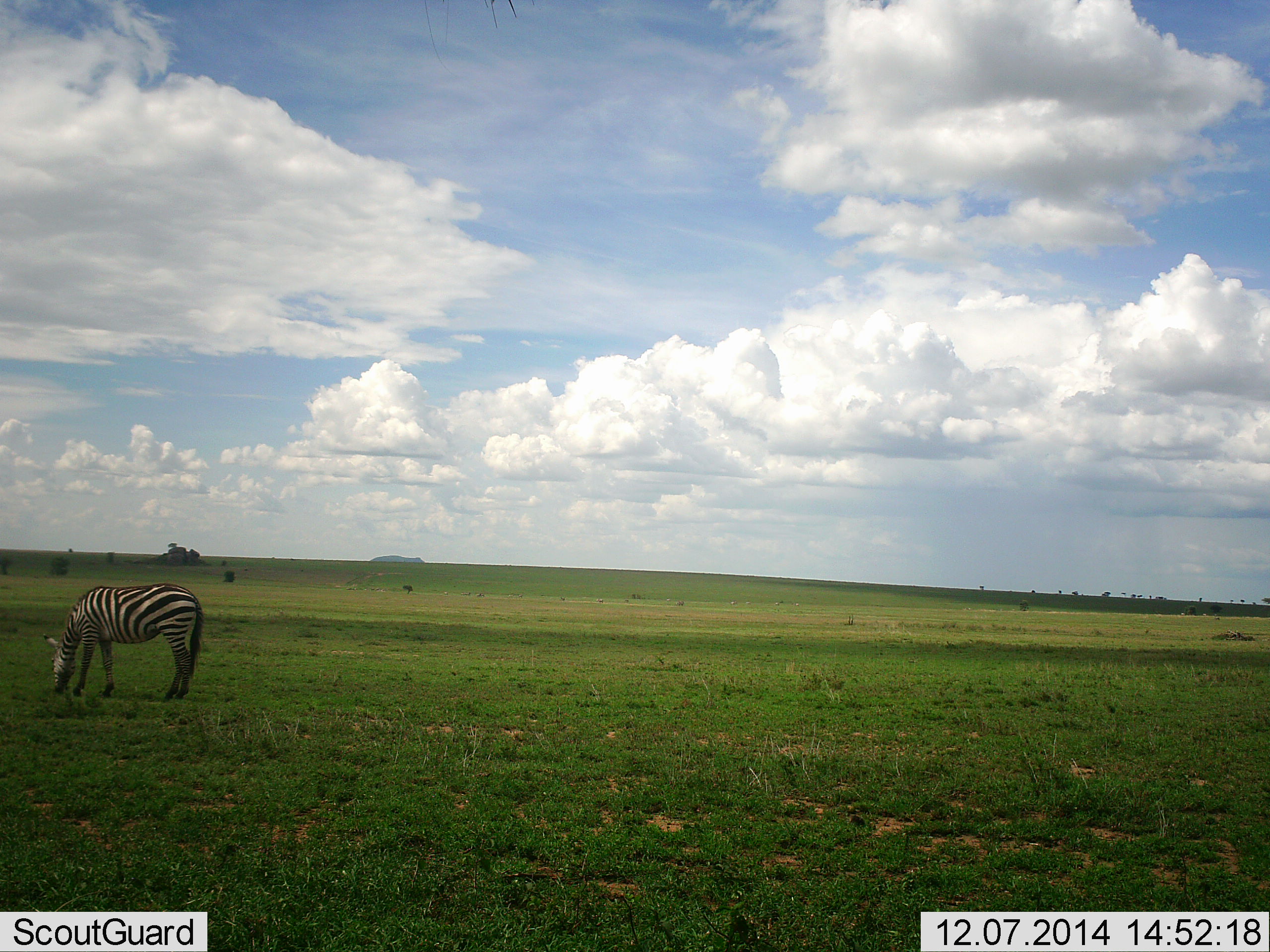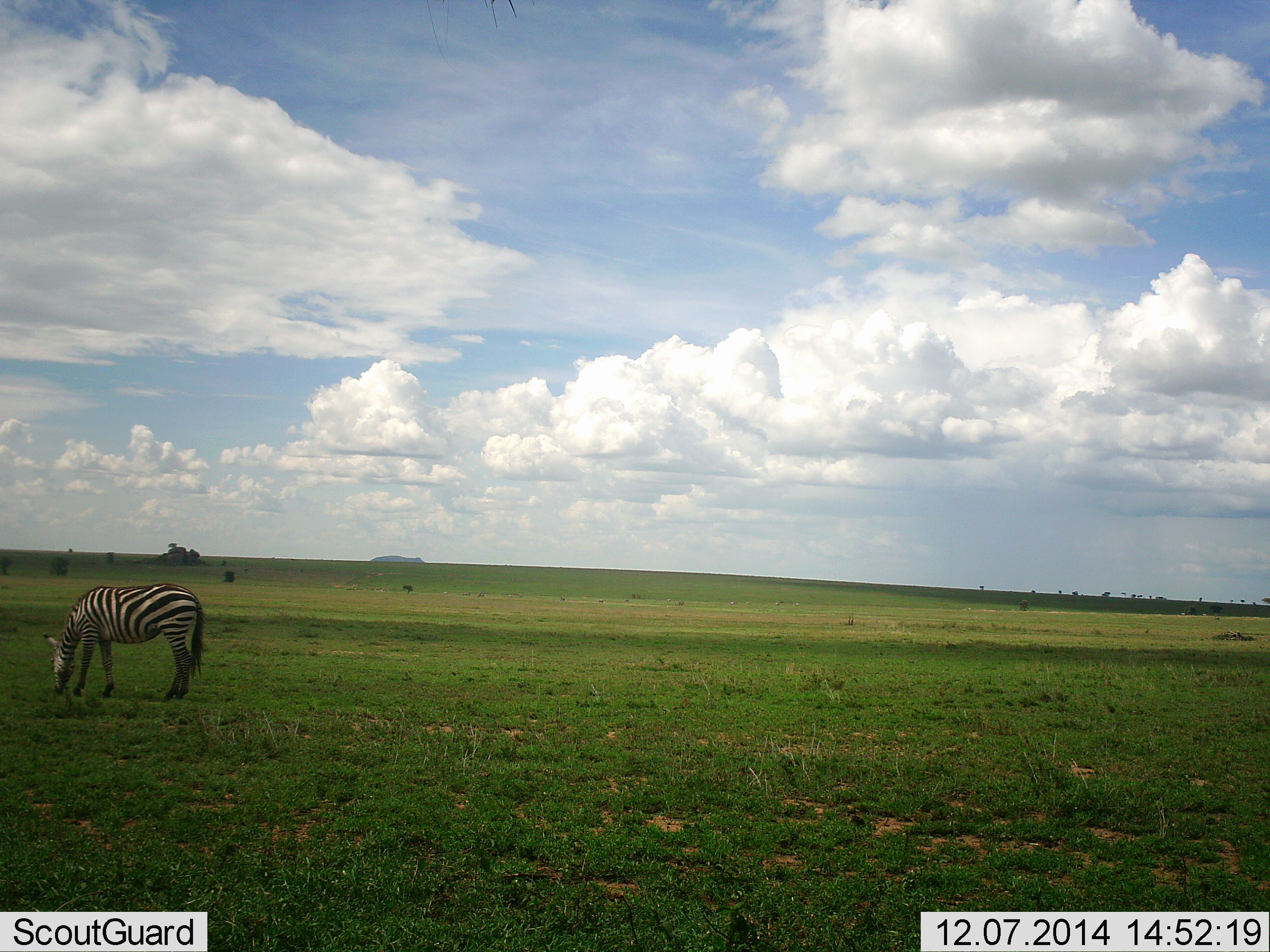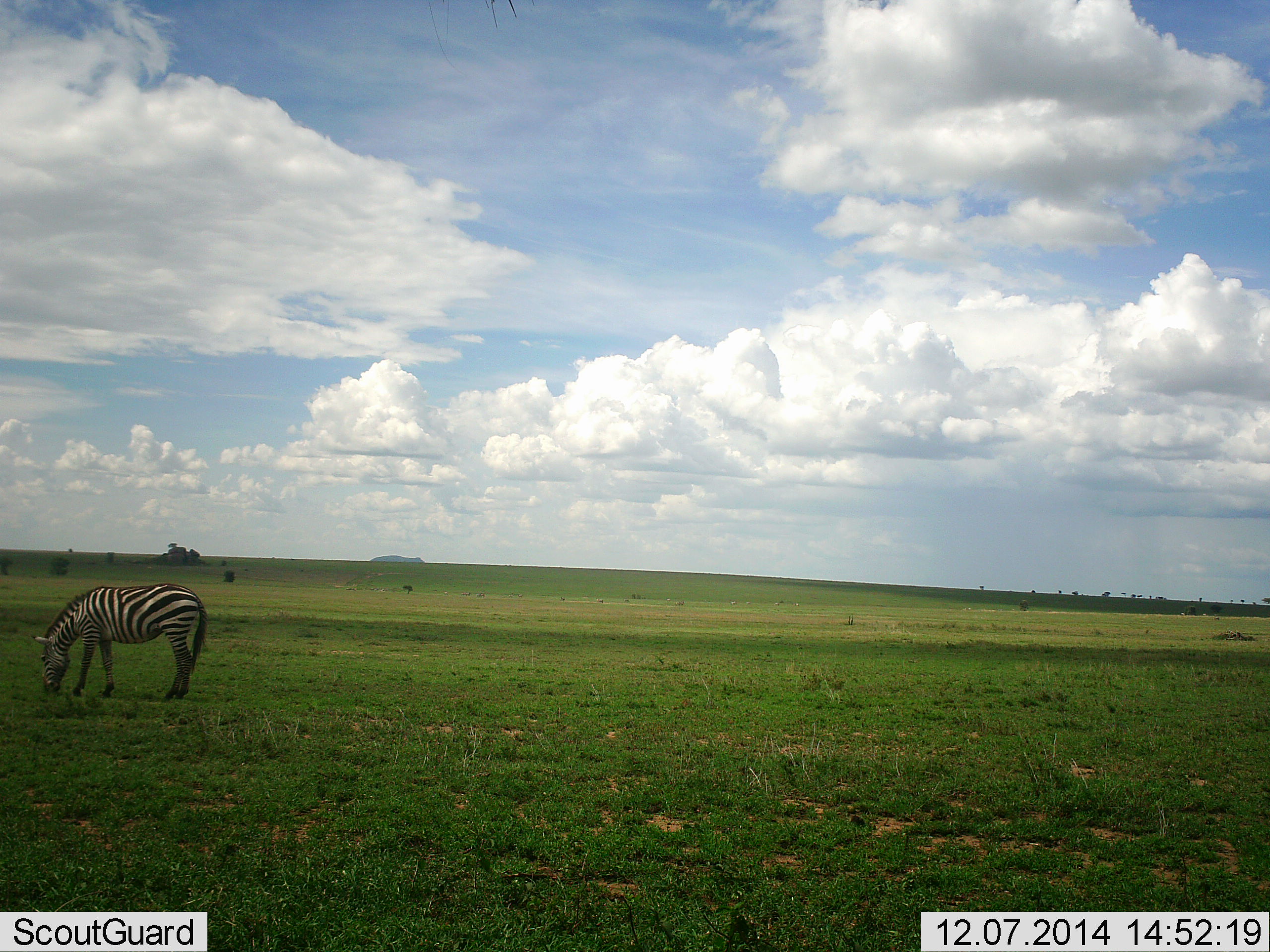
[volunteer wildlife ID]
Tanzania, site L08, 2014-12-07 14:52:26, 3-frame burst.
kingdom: Animalia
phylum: Chordata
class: Mammalia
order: Perissodactyla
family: Equidae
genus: Equus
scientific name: Equus quagga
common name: plains zebra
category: zebra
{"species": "zebra (plains zebra) (Equus quagga)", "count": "1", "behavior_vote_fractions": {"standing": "20%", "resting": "0%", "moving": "0%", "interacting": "0%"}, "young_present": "0%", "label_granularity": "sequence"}